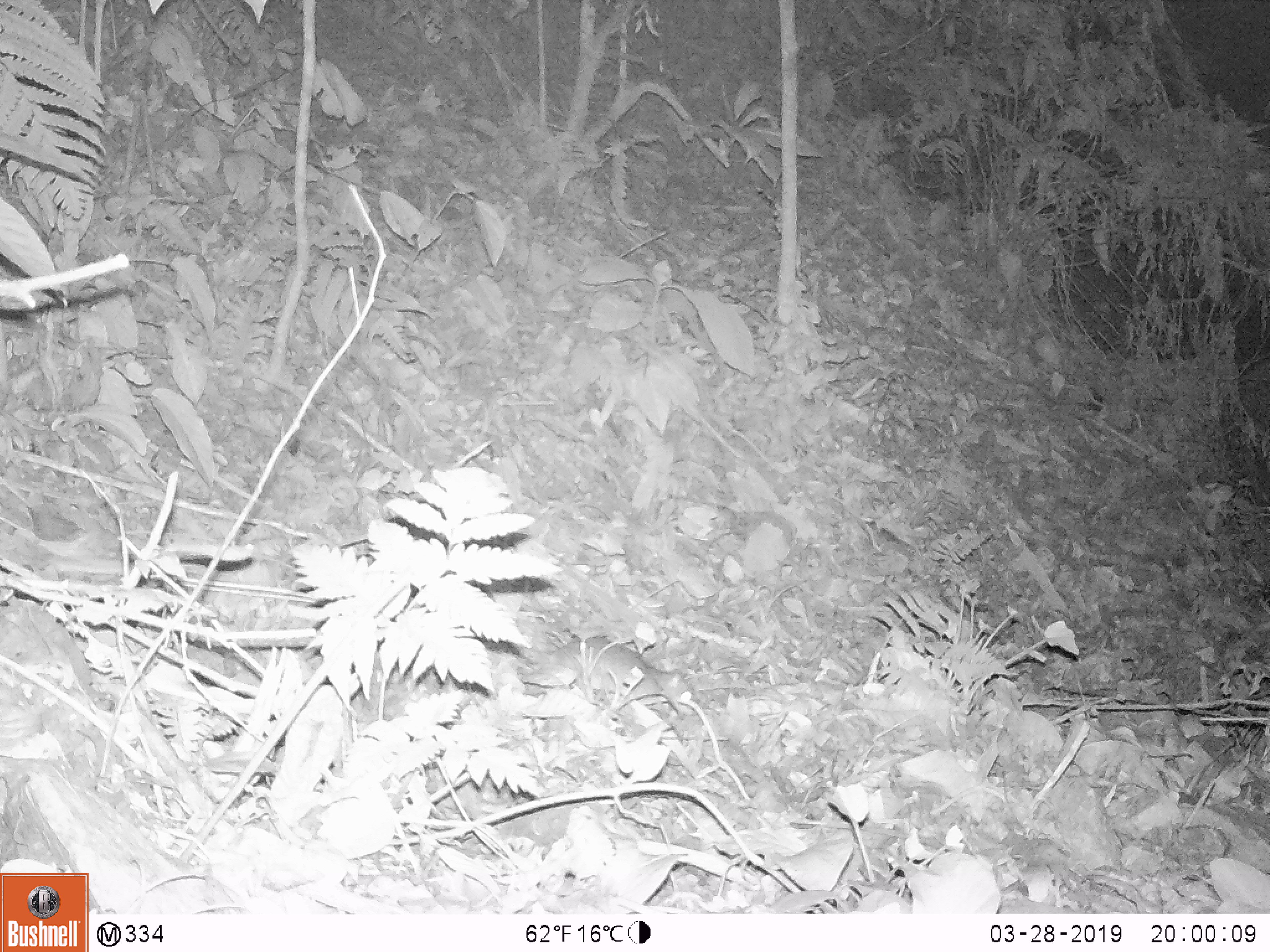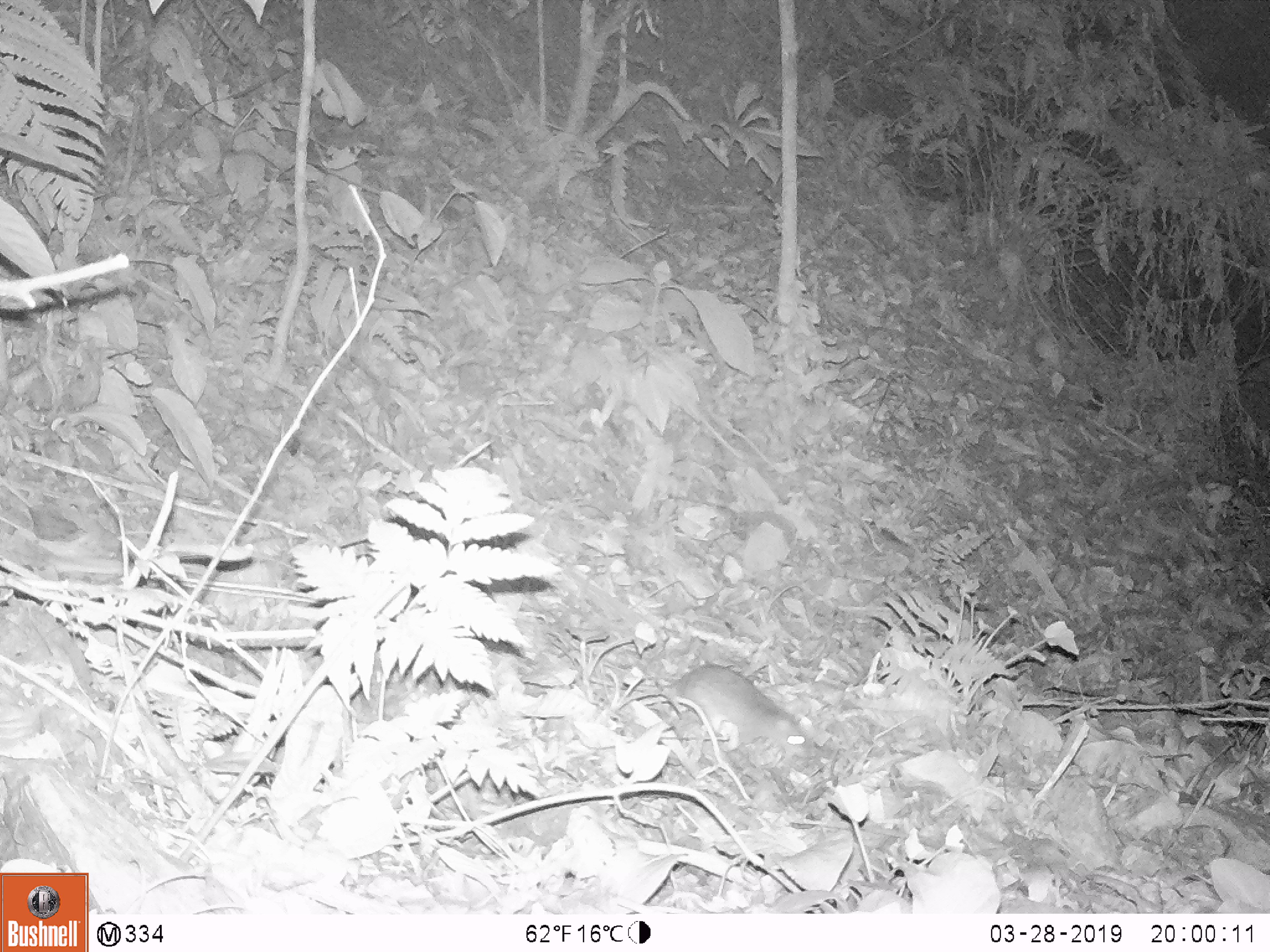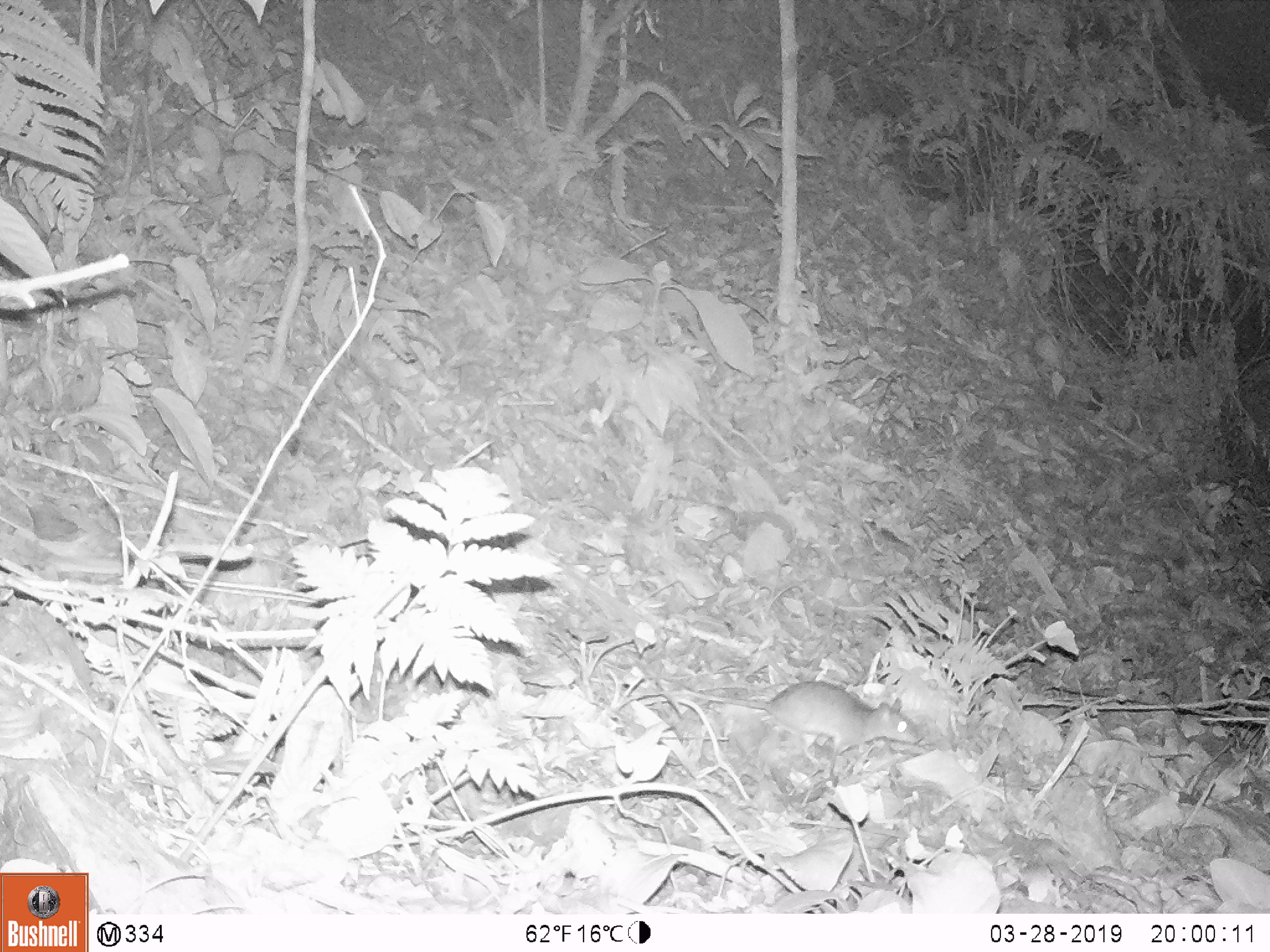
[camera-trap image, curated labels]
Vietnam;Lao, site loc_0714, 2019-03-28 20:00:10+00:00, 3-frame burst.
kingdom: Animalia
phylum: Chordata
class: Mammalia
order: Rodentia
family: Muridae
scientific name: Muridae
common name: old-world mice and rats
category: unidentified murid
Unidentified murid (old-world mice and rats) (Muridae). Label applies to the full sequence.